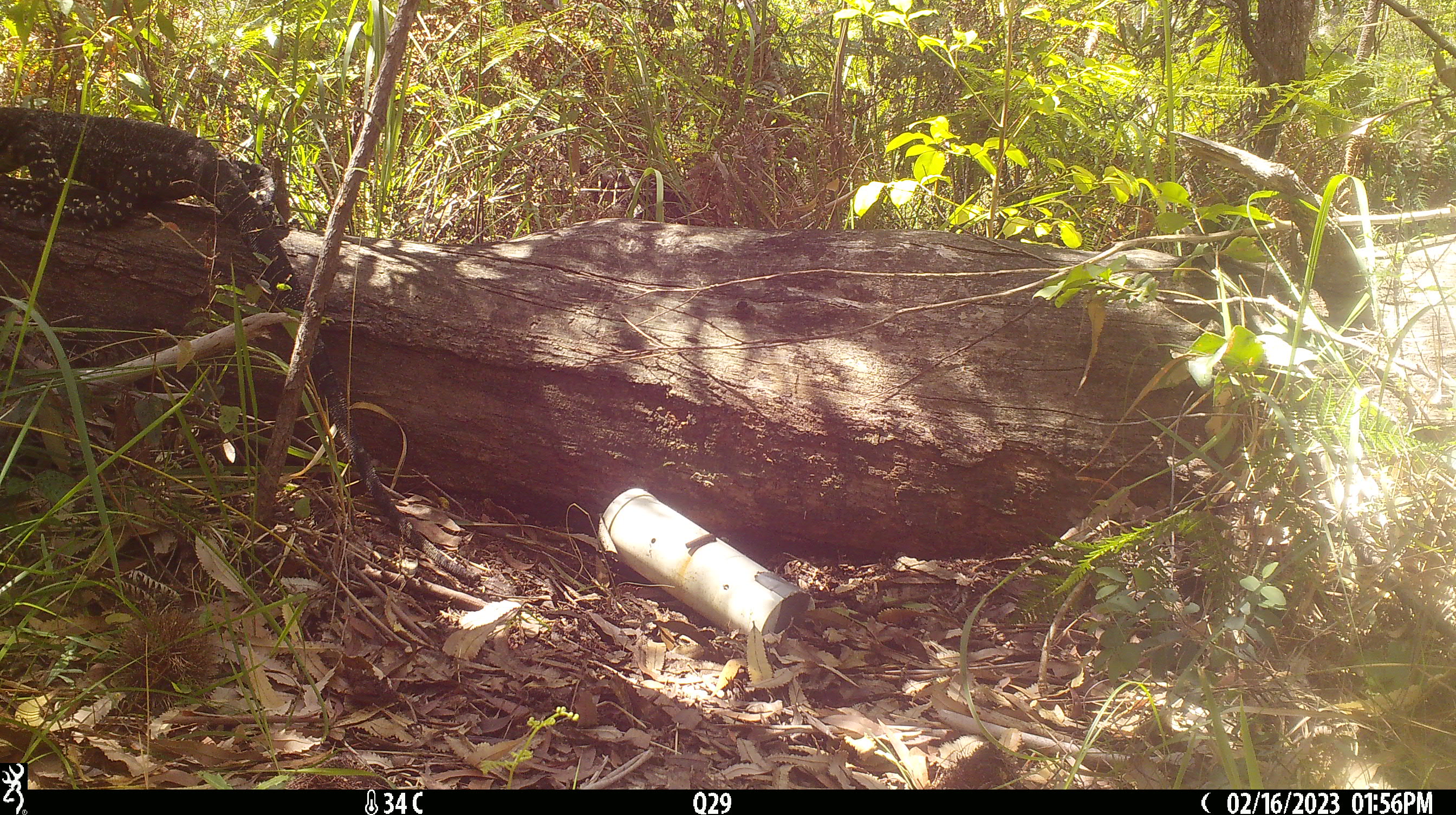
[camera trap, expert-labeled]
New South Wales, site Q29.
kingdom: Animalia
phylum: Chordata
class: Reptilia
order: Squamata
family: Varanidae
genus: Varanus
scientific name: Varanus varius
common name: lace monitor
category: goanna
Goanna (lace monitor) (Varanus varius).